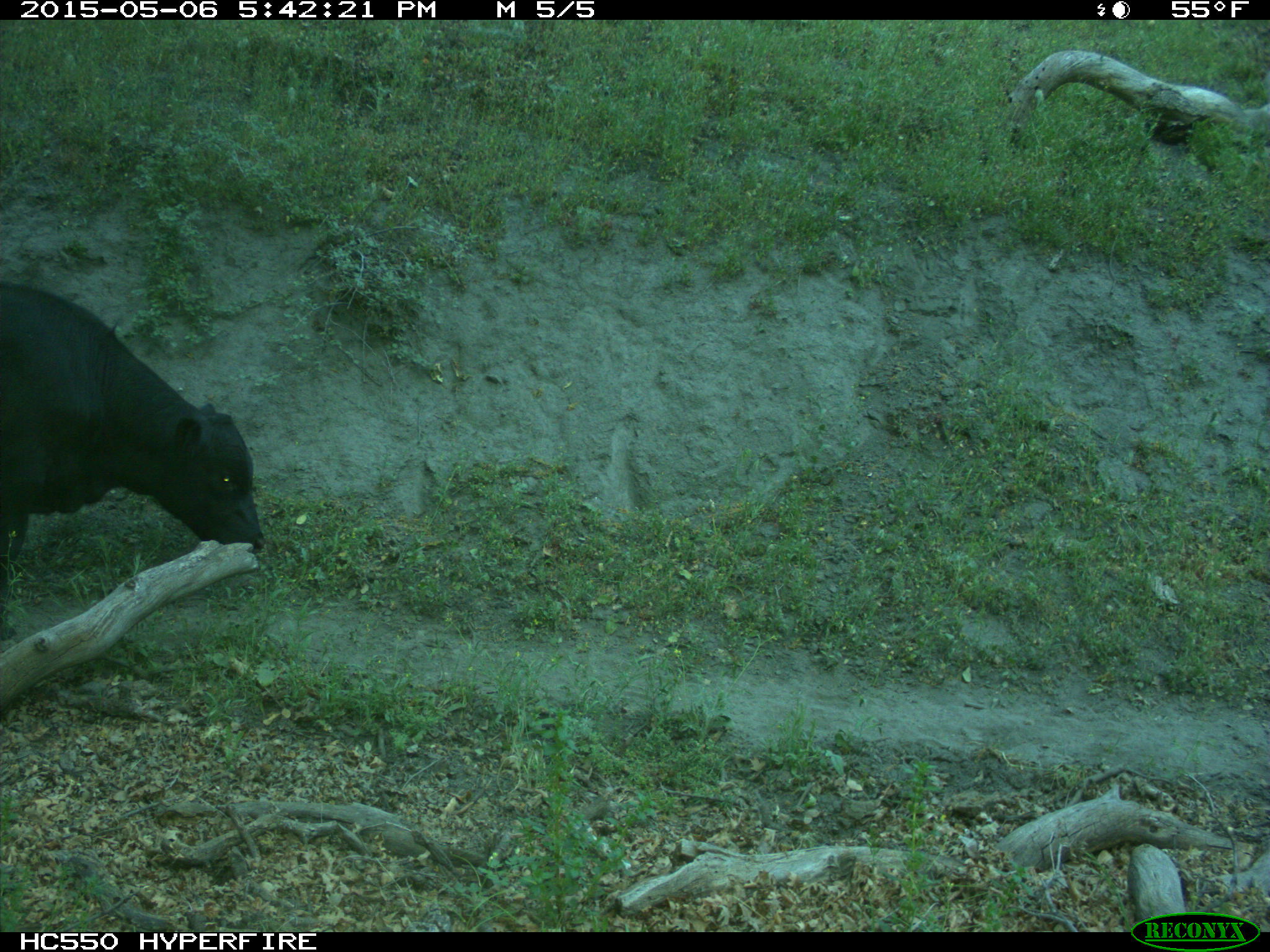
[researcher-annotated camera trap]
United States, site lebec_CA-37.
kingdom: Animalia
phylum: Chordata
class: Mammalia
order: Artiodactyla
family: Bovidae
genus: Bos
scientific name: Bos taurus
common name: domestic cow